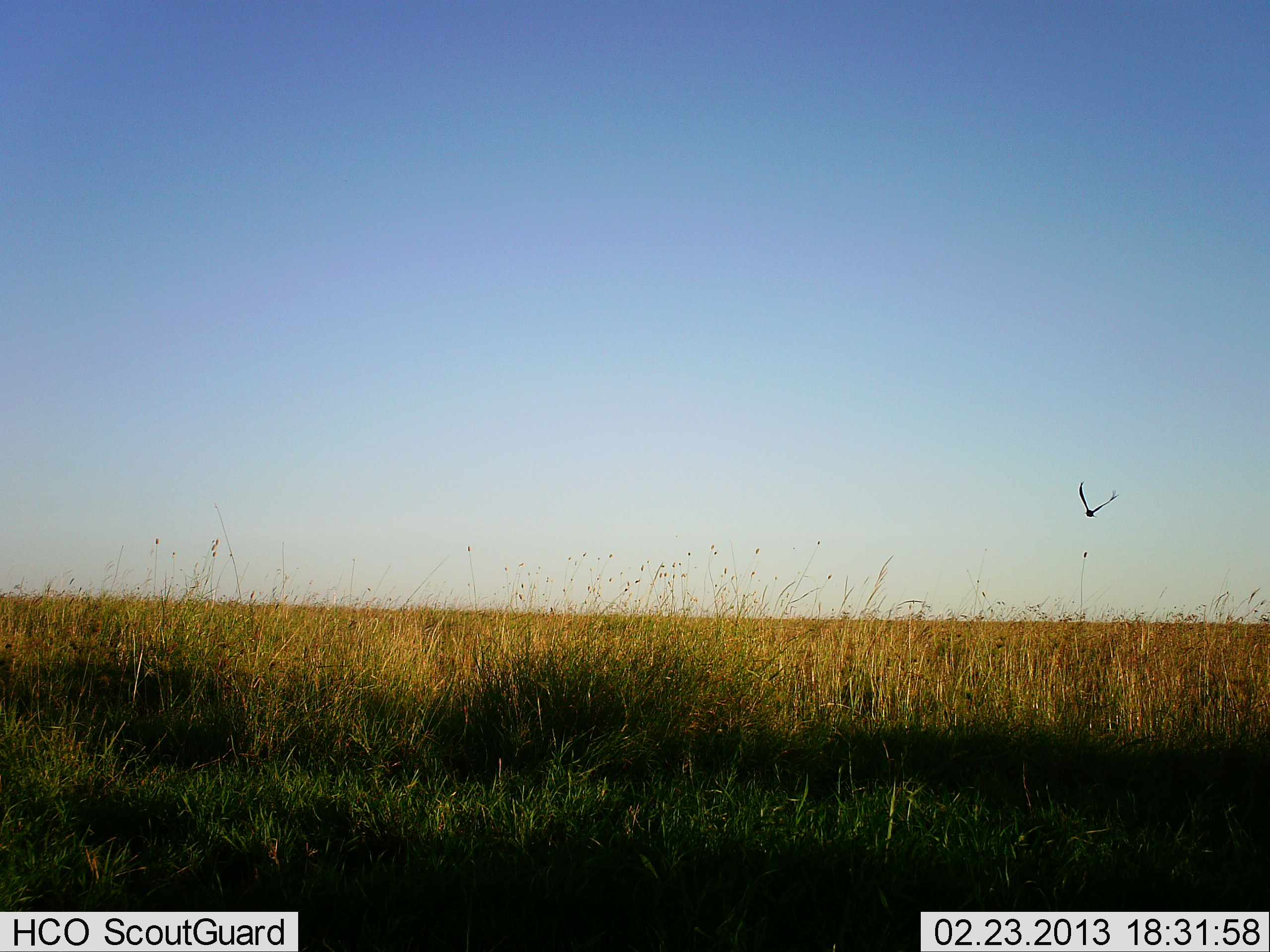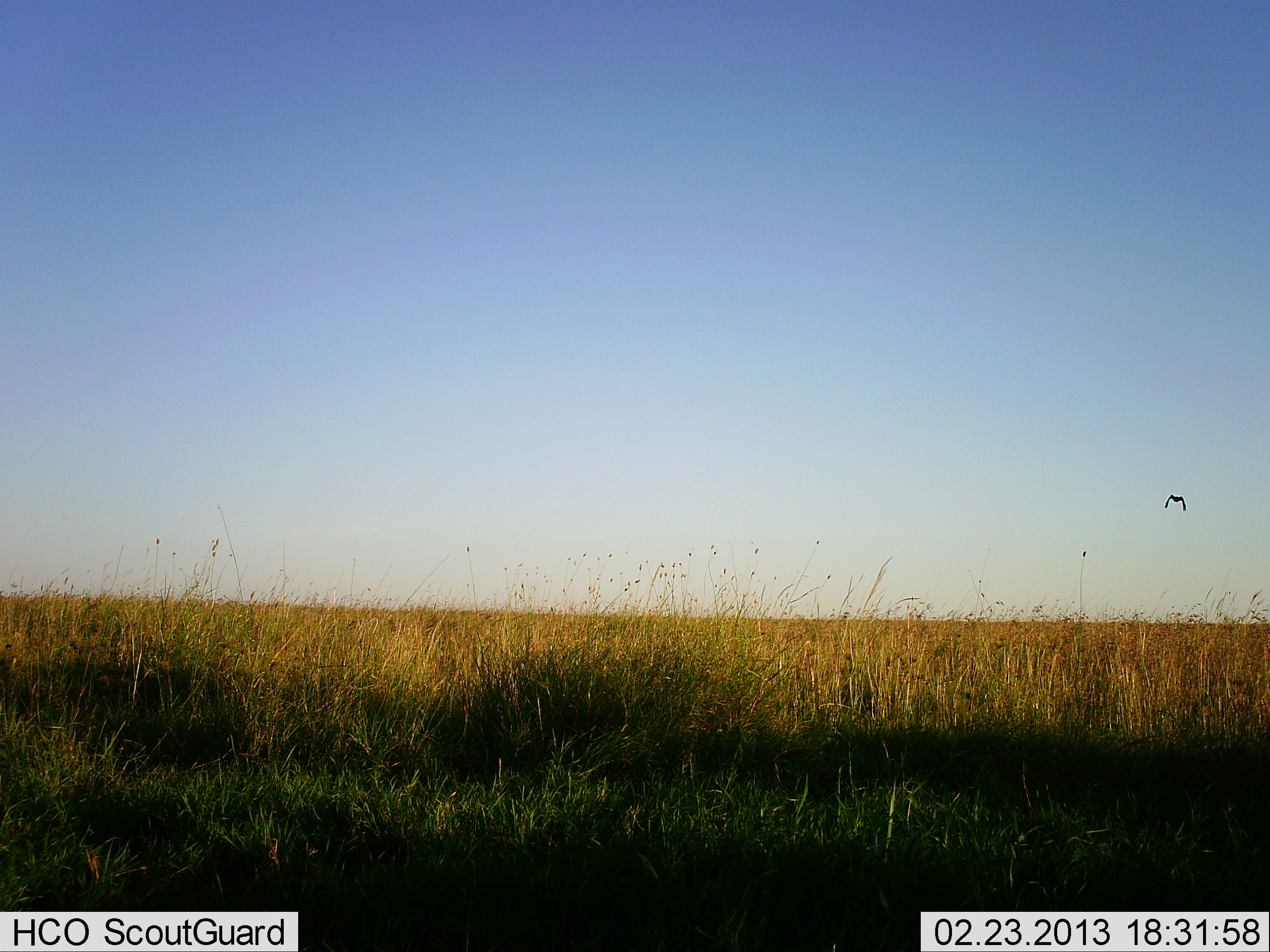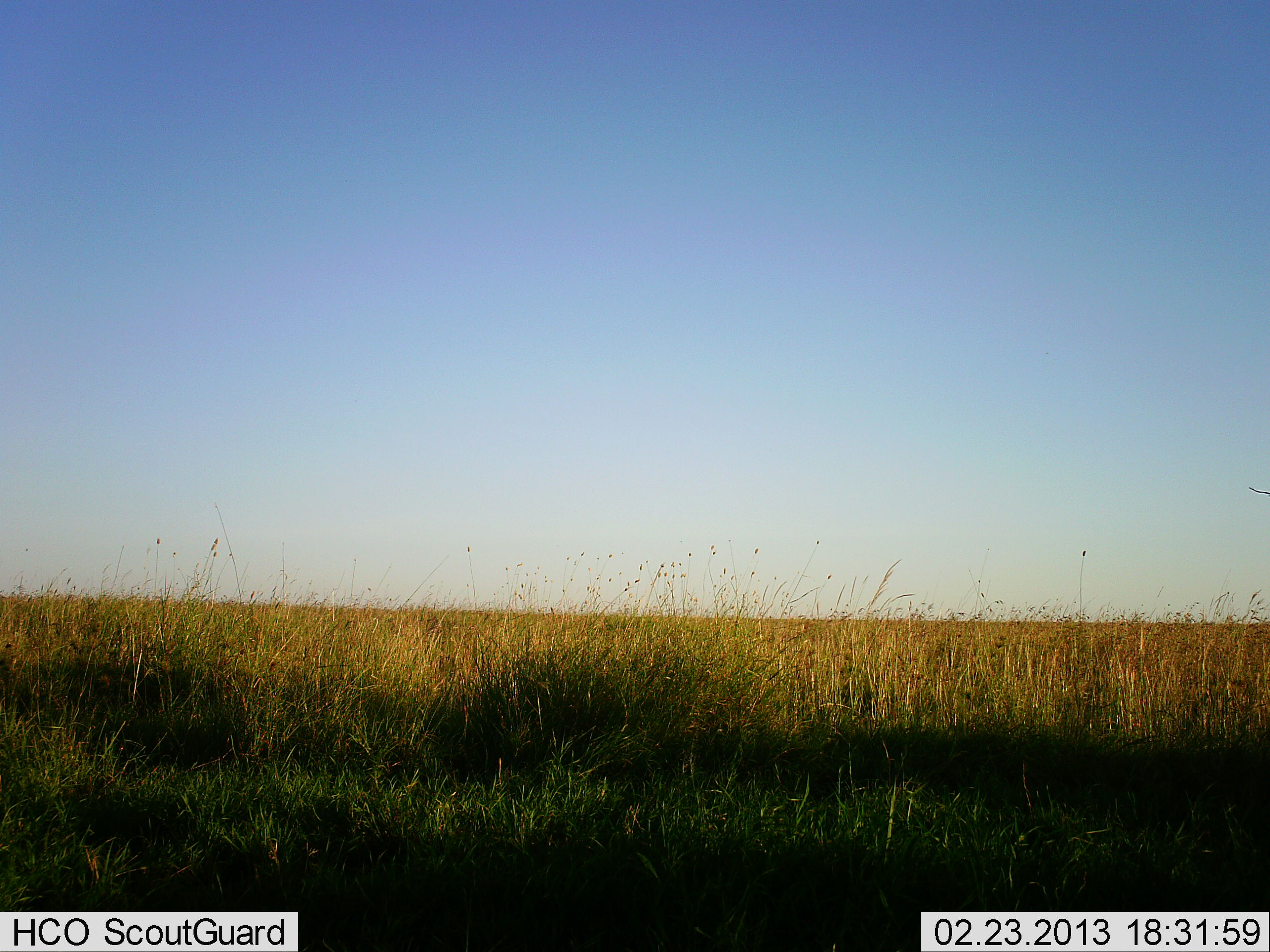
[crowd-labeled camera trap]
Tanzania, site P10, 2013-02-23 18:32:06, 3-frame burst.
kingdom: Animalia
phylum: Chordata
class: Aves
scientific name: Aves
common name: bird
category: otherbird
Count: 1.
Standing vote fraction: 0%.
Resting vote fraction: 0%.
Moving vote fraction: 100%.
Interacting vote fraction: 0%.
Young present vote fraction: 0%.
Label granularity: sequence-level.